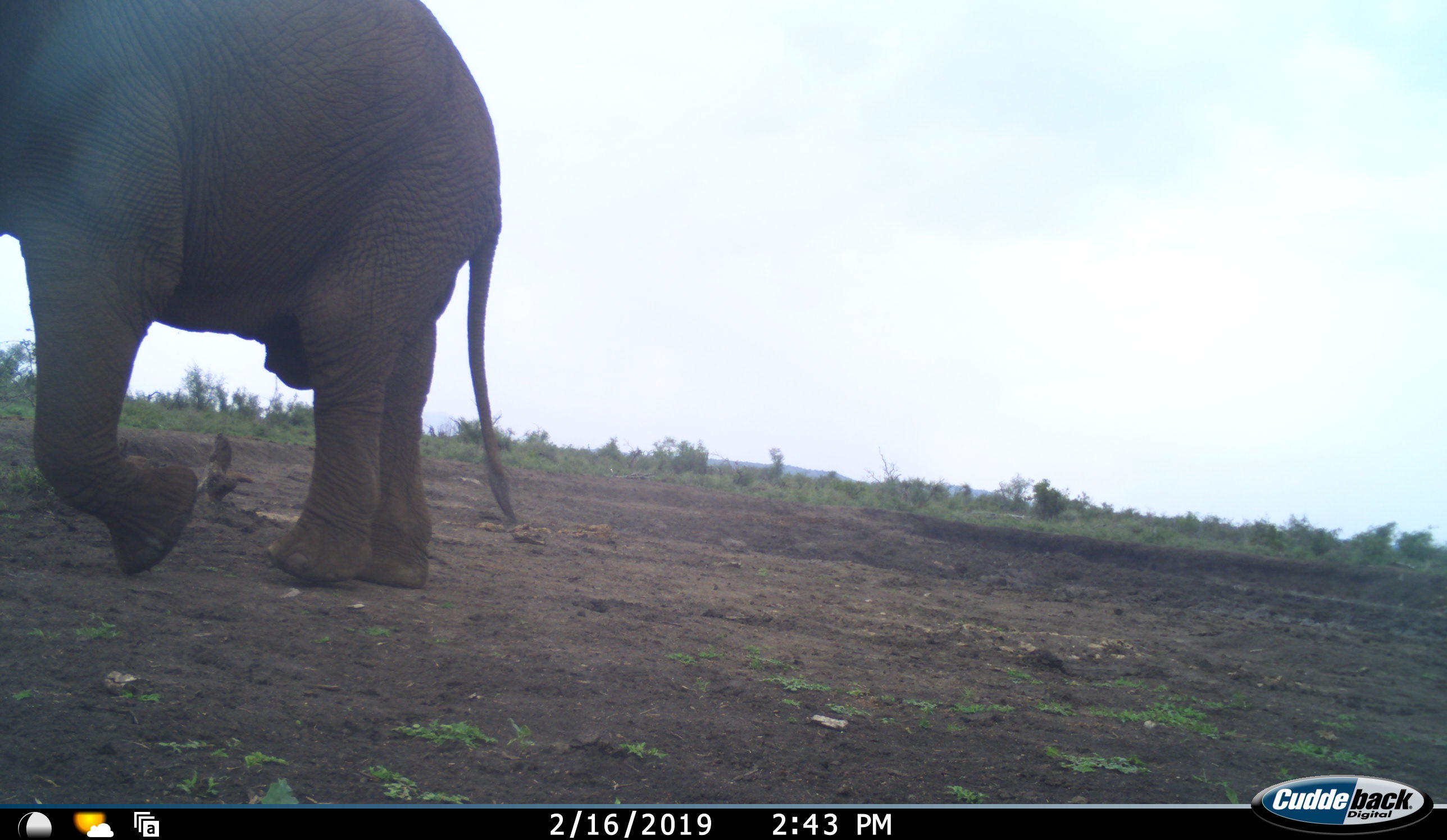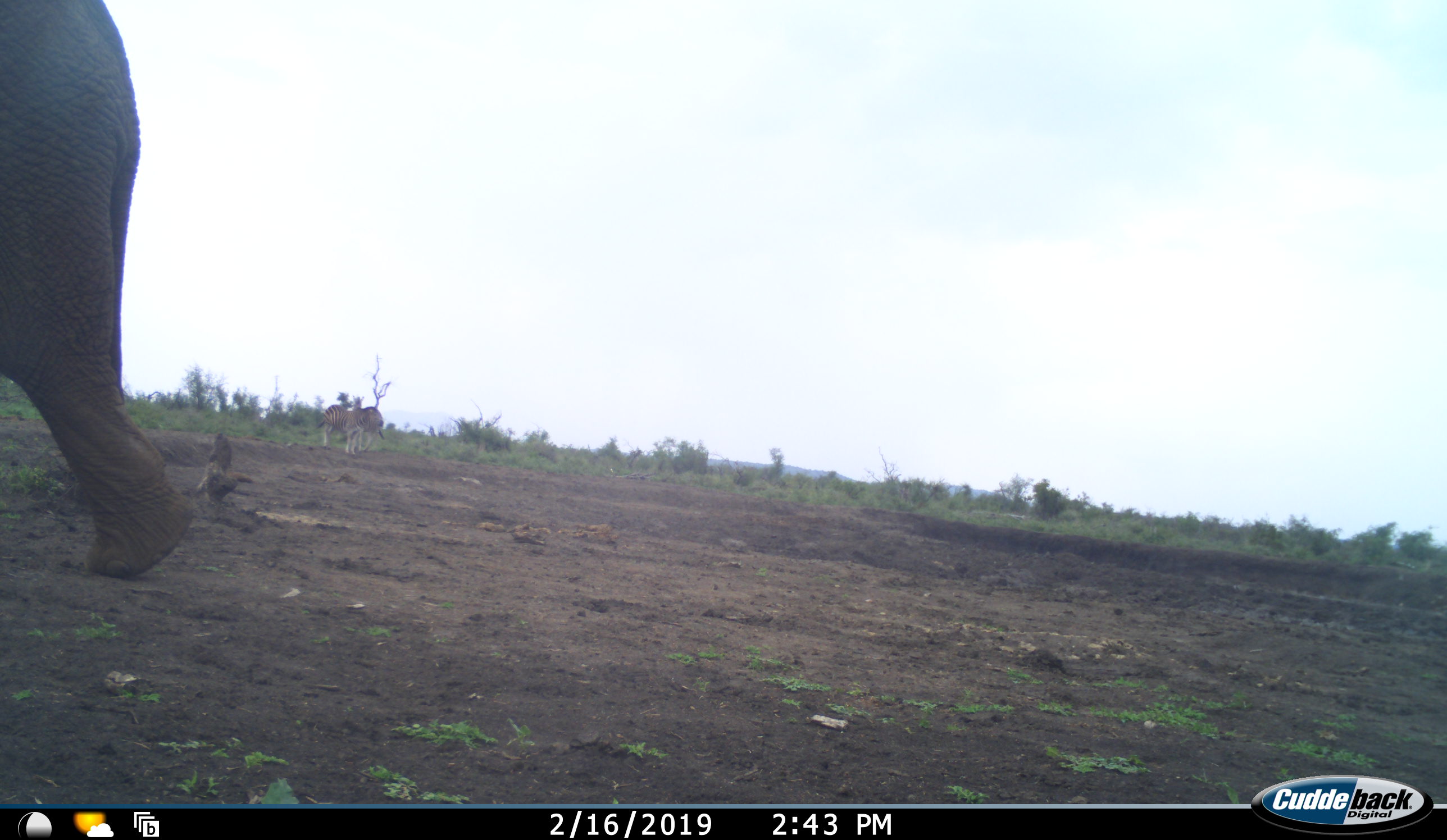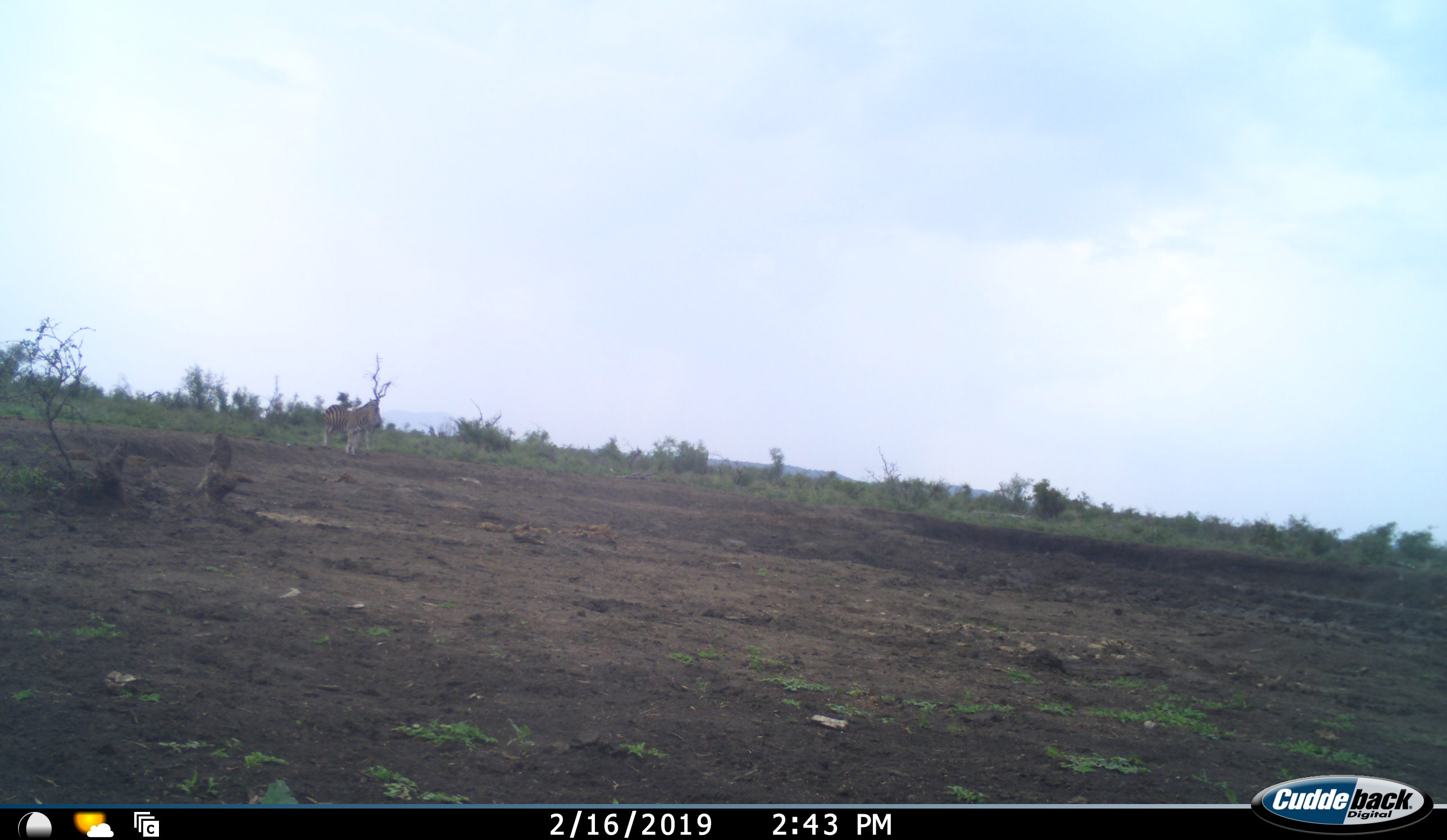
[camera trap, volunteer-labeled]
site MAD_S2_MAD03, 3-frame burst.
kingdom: Animalia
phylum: Chordata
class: Mammalia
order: Proboscidea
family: Elephantidae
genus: Loxodonta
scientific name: Loxodonta africana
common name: african bush elephant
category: elephant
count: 1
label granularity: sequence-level